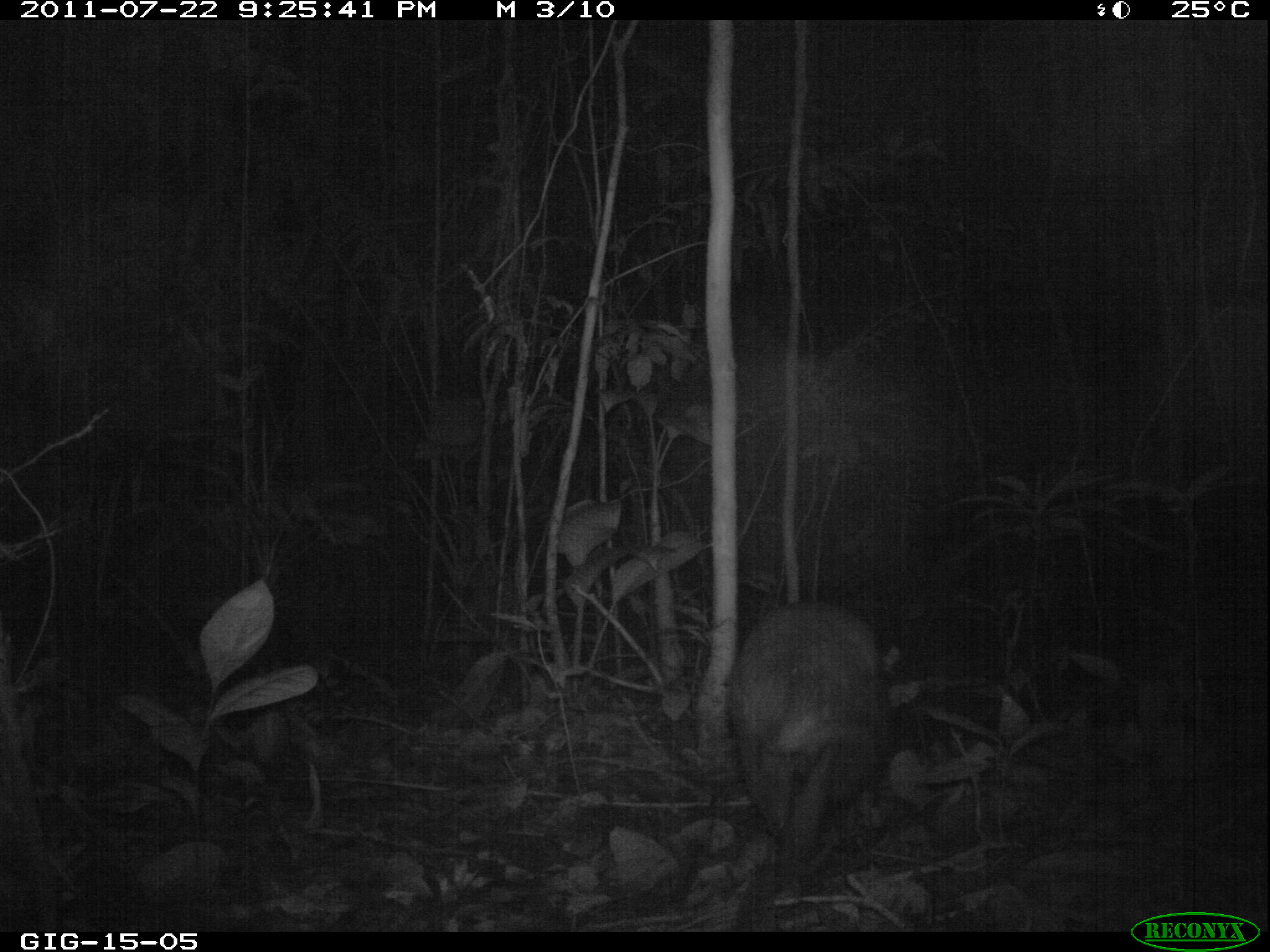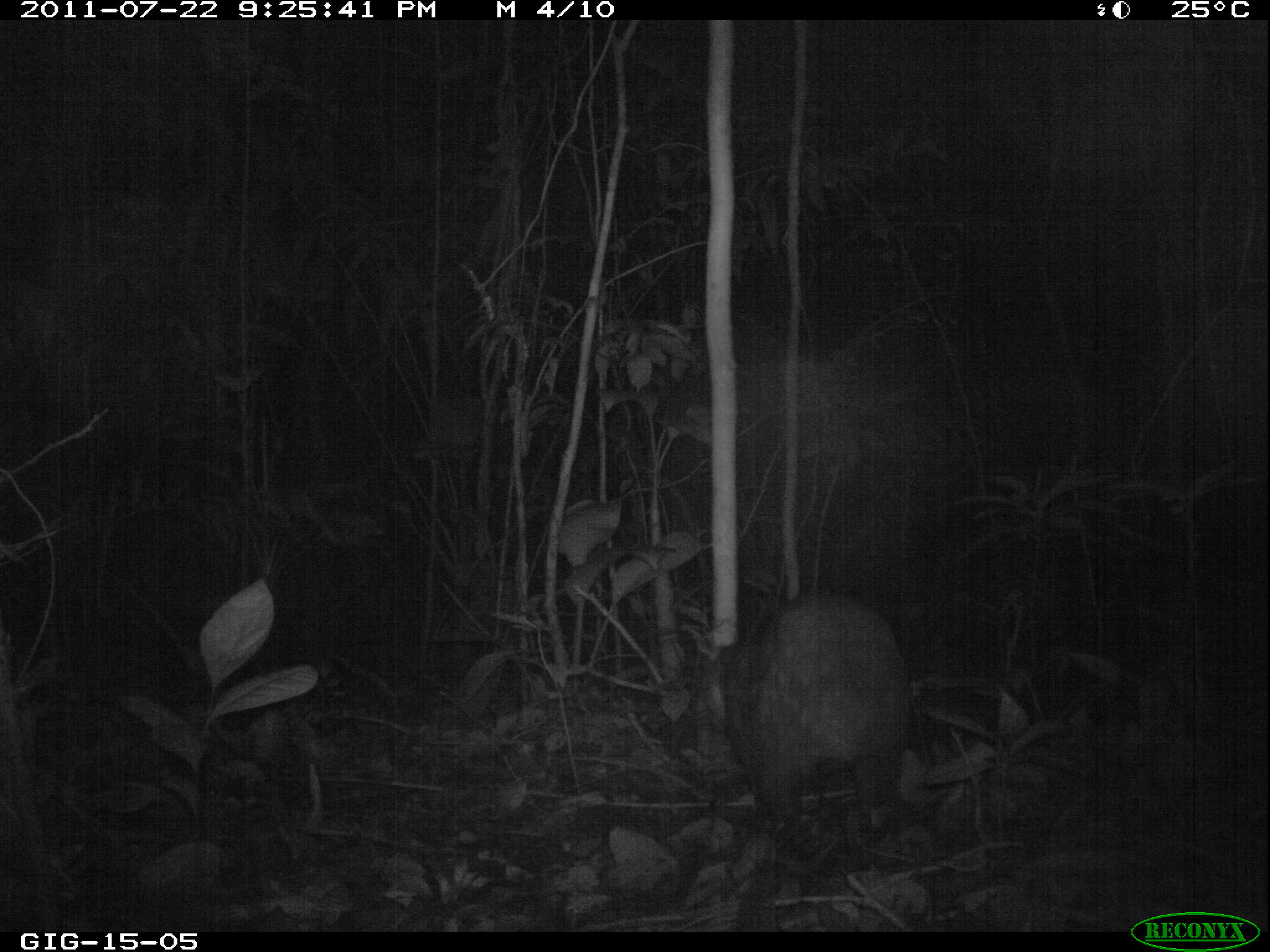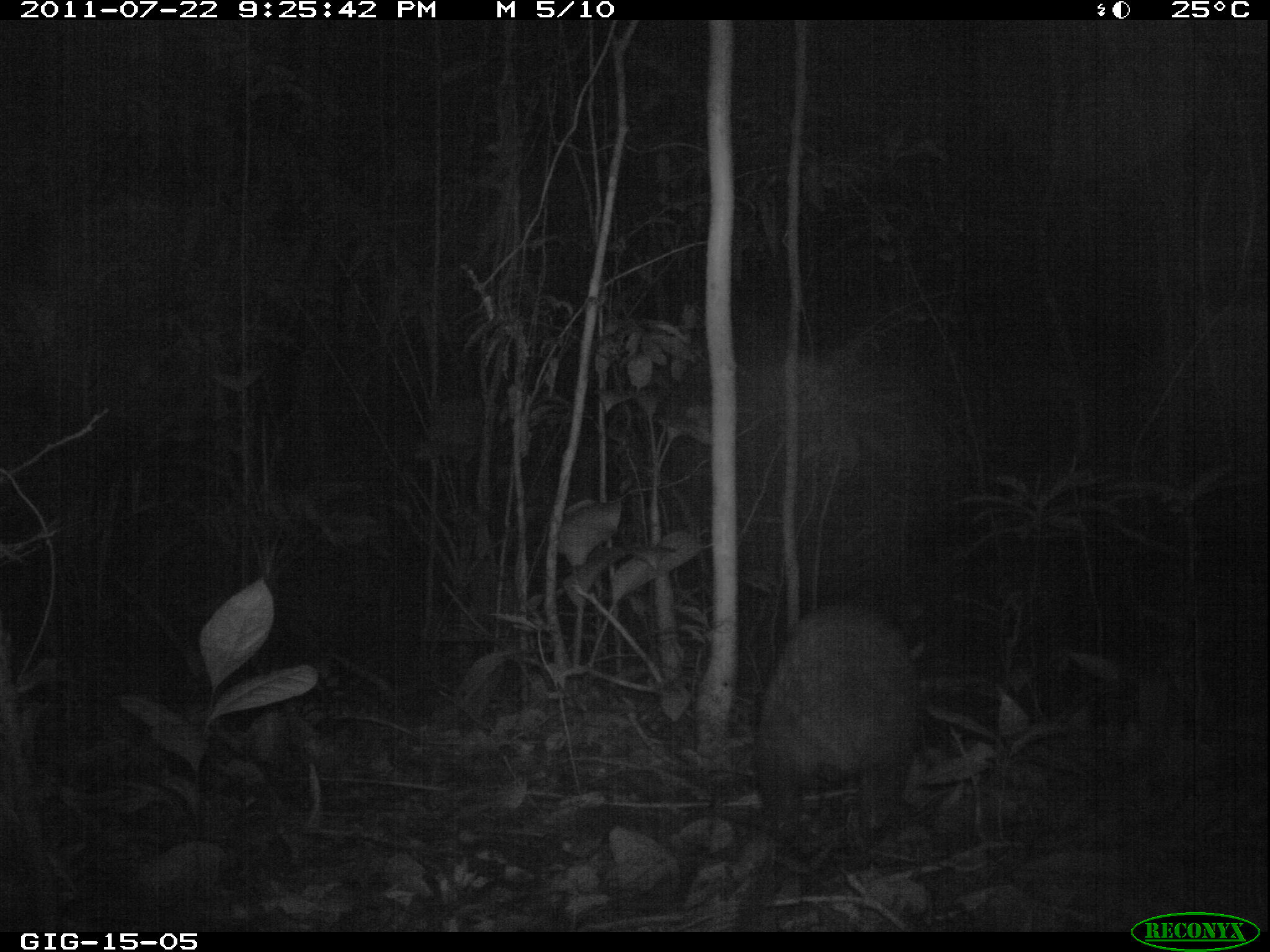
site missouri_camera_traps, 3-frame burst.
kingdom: Animalia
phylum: Chordata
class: Mammalia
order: Rodentia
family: Cuniculidae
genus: Cuniculus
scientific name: Cuniculus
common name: paca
Paca (Cuniculus).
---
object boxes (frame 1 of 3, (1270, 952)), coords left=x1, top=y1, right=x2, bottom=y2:
paca: left=713, top=604, right=886, bottom=770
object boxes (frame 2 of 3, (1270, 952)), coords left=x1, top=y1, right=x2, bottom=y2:
paca: left=703, top=552, right=944, bottom=870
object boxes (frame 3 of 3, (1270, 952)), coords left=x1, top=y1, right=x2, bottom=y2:
paca: left=707, top=558, right=951, bottom=881